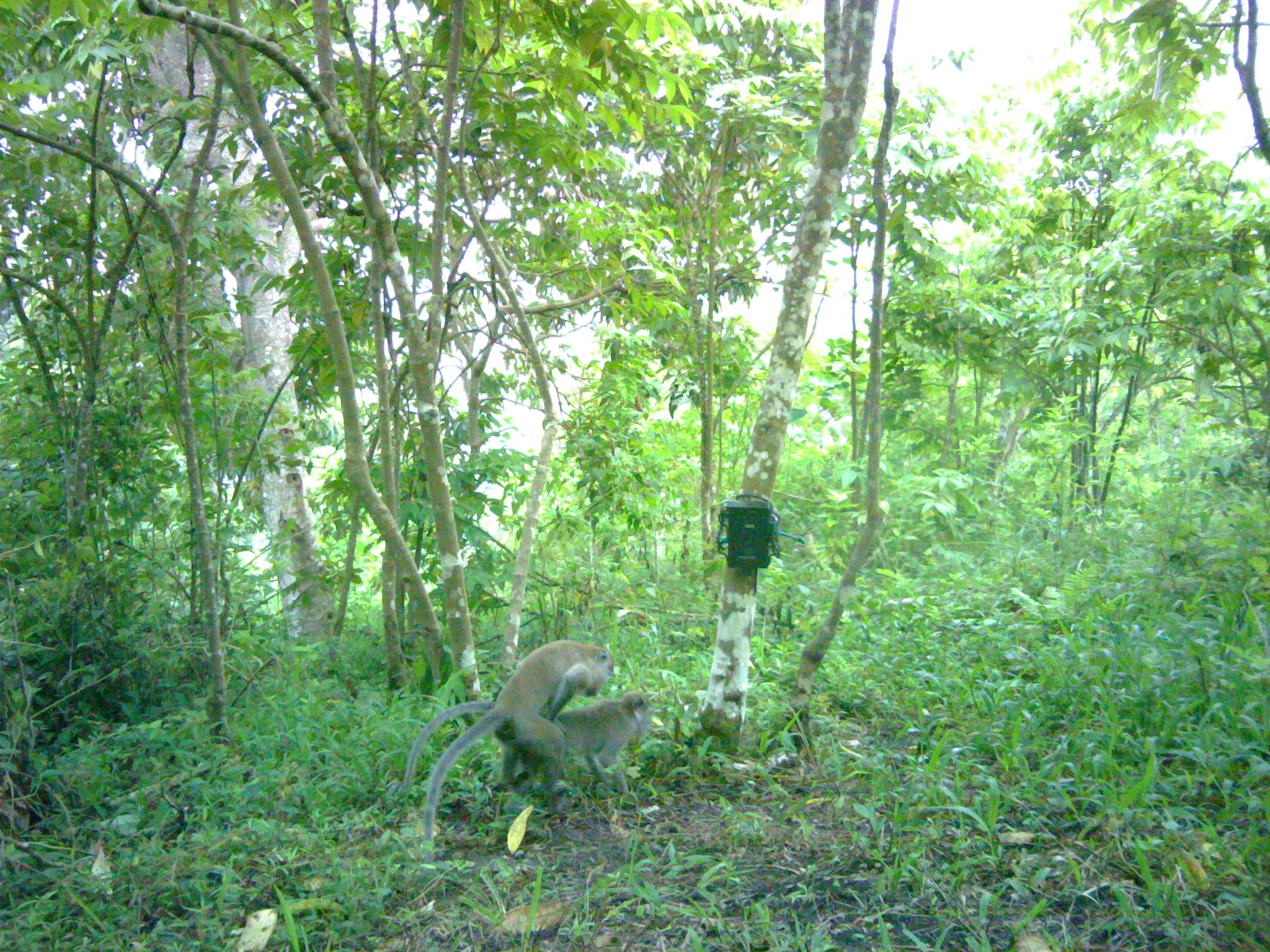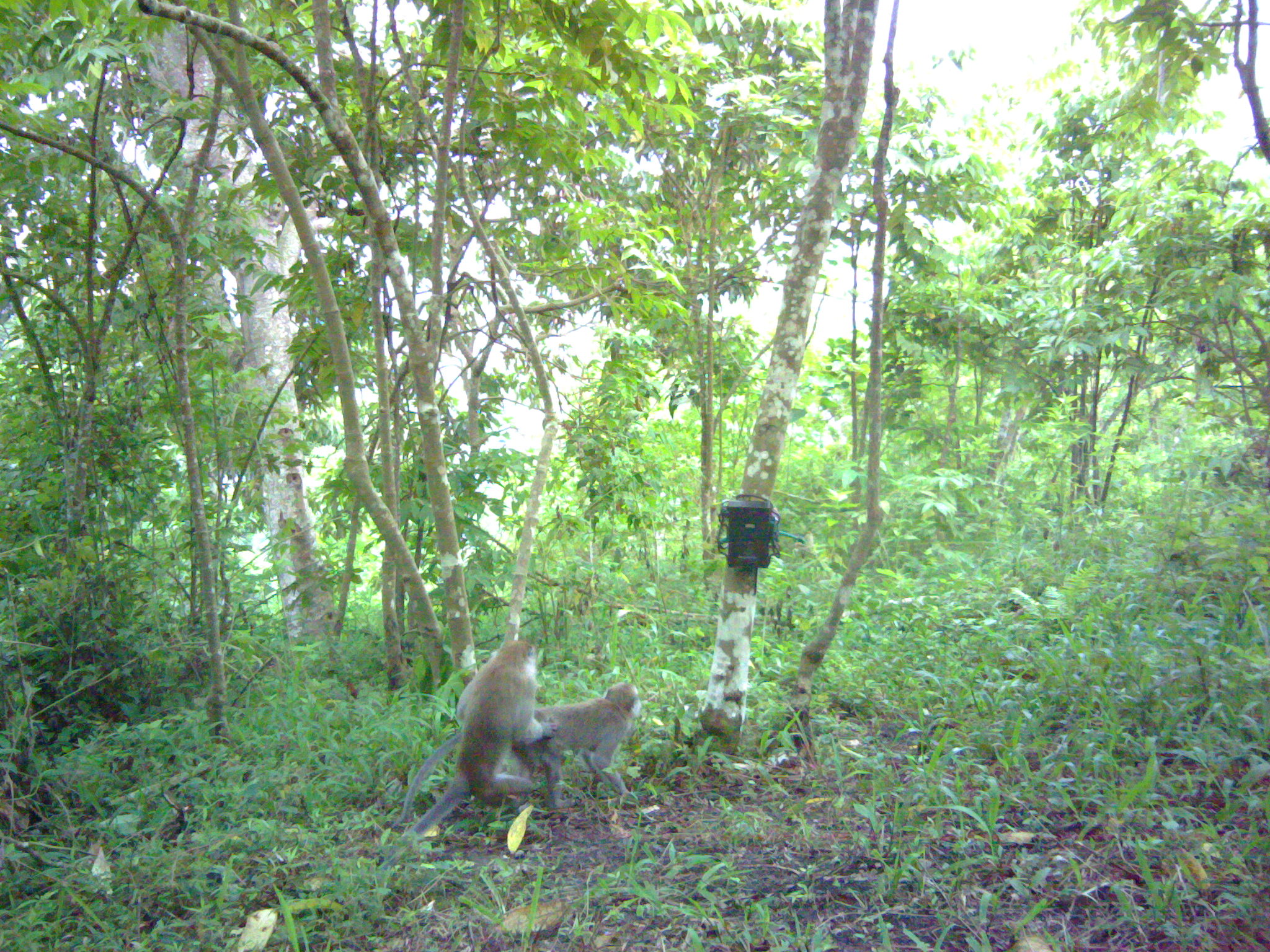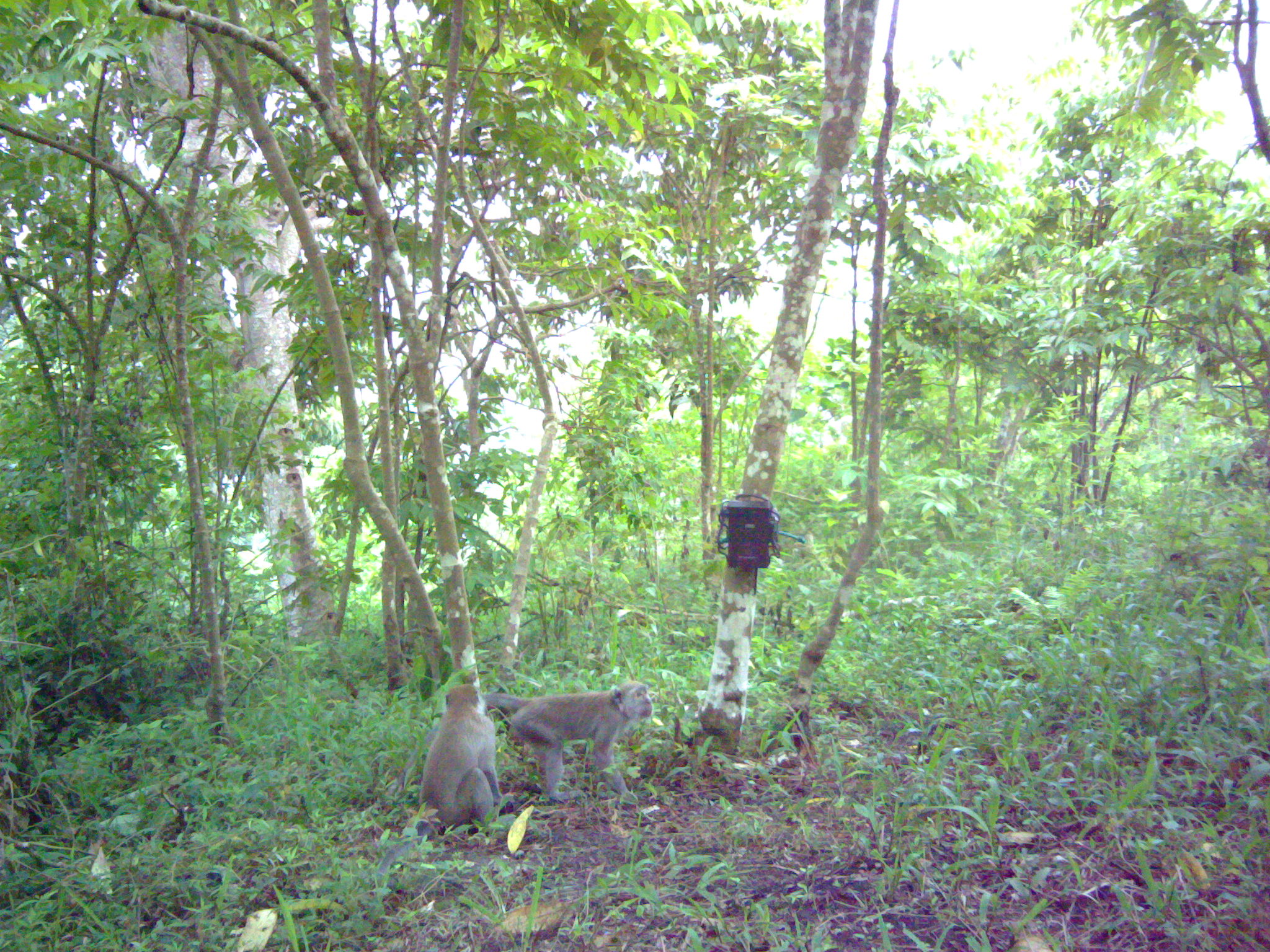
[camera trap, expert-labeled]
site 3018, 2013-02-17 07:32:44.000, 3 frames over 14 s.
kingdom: Animalia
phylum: Chordata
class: Mammalia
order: Primates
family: Cercopithecidae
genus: Macaca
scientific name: Macaca fascicularis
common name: crab-eating macaque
Macaca fascicularis (crab-eating macaque), count 2.